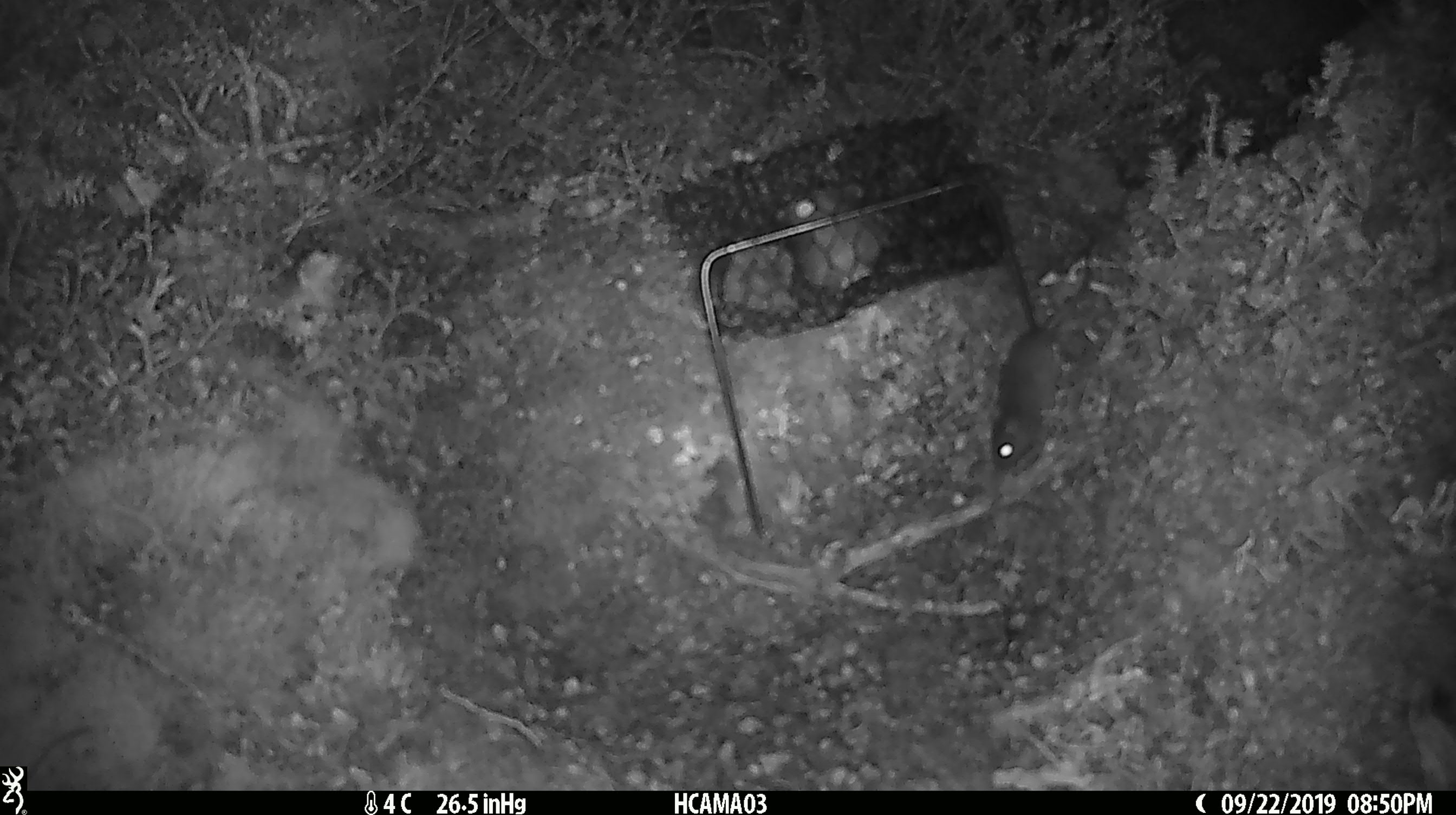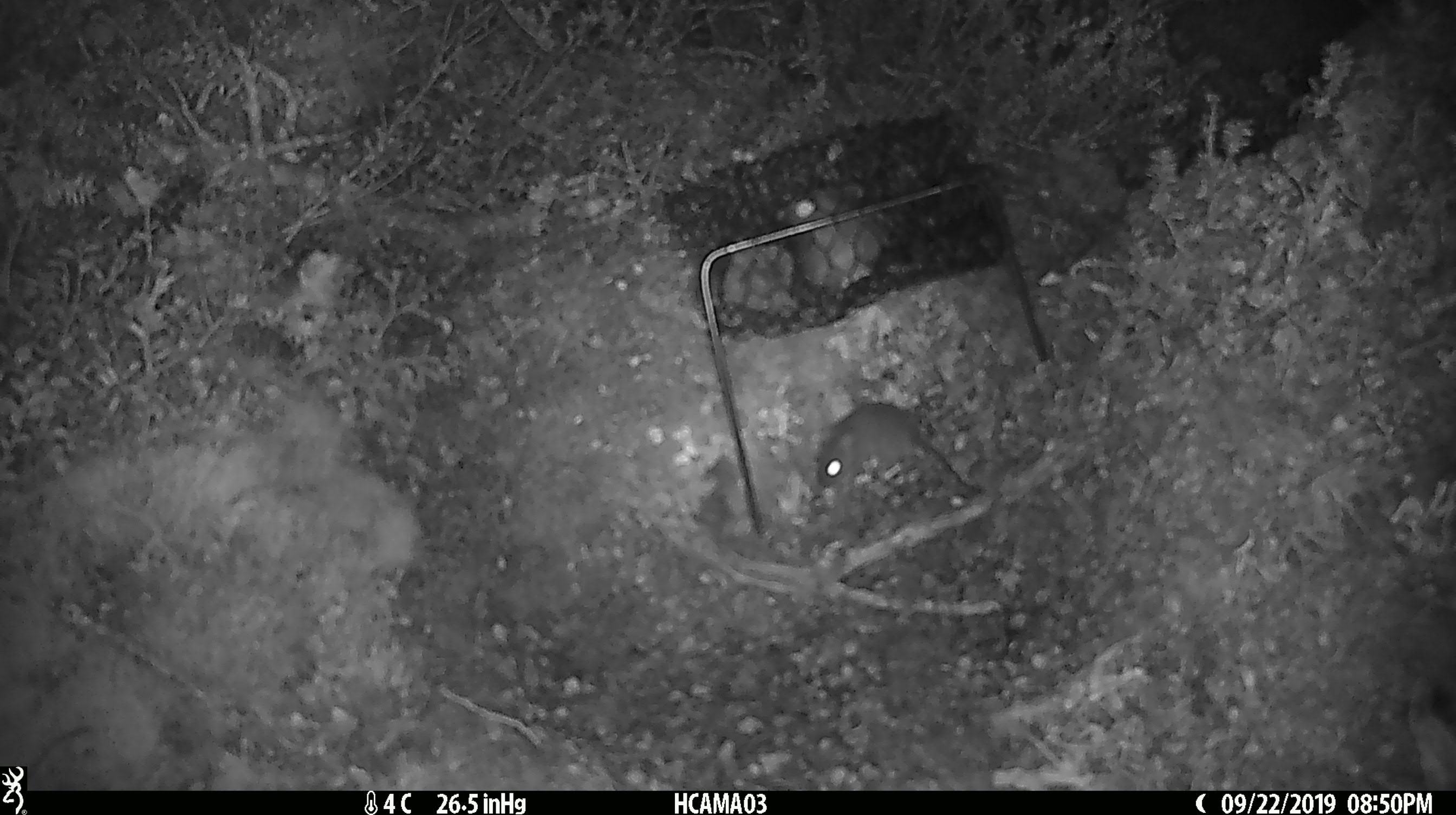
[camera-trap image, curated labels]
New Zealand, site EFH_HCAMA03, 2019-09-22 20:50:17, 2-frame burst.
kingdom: Animalia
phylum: Chordata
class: Mammalia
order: Rodentia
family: Muridae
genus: Mus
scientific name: Mus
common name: mouse